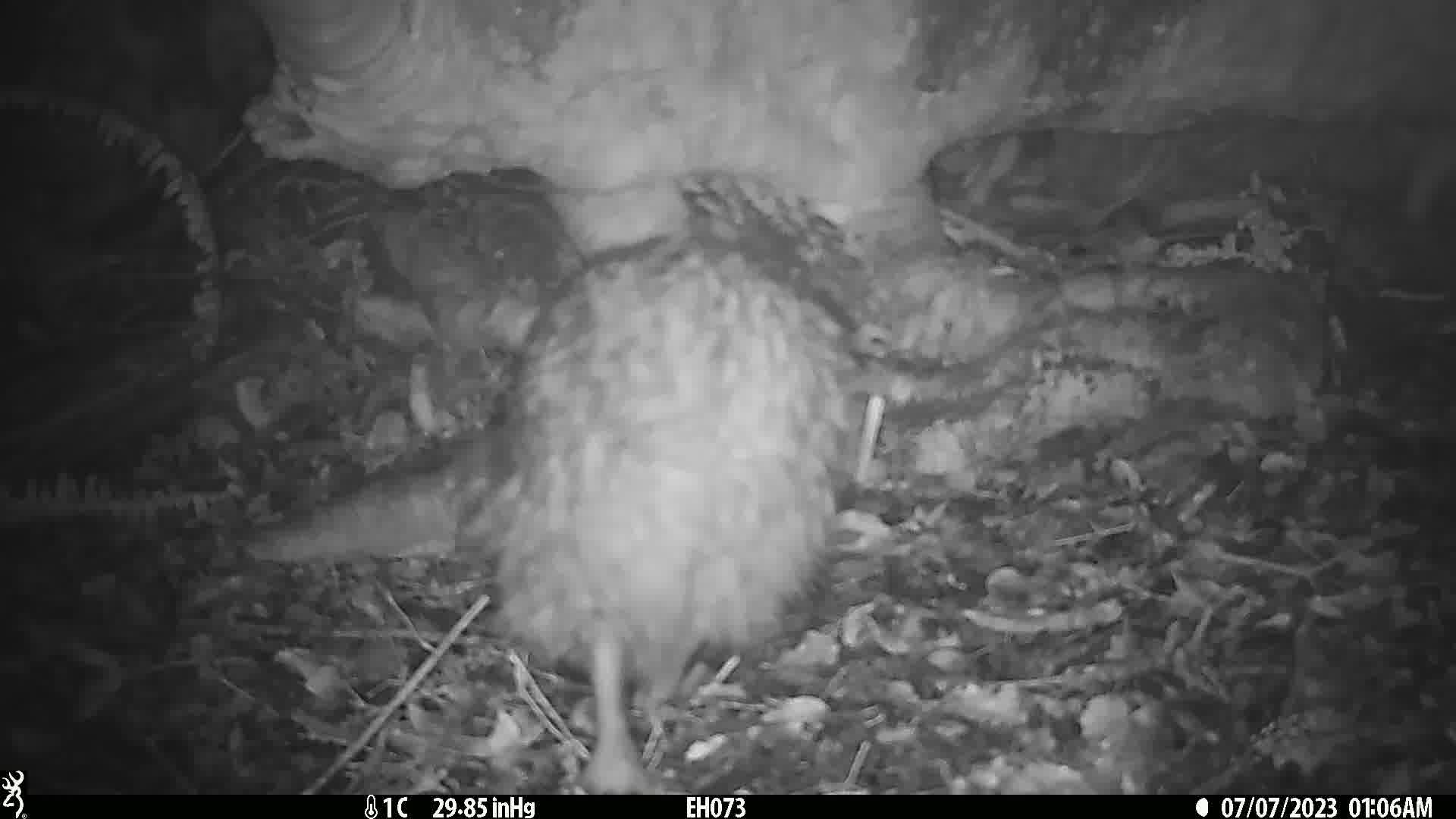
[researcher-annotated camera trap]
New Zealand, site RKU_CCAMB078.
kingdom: Animalia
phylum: Chordata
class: Aves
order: Apterygiformes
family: Apterygidae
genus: Apteryx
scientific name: Apteryx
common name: kiwi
Kiwi (Apteryx).